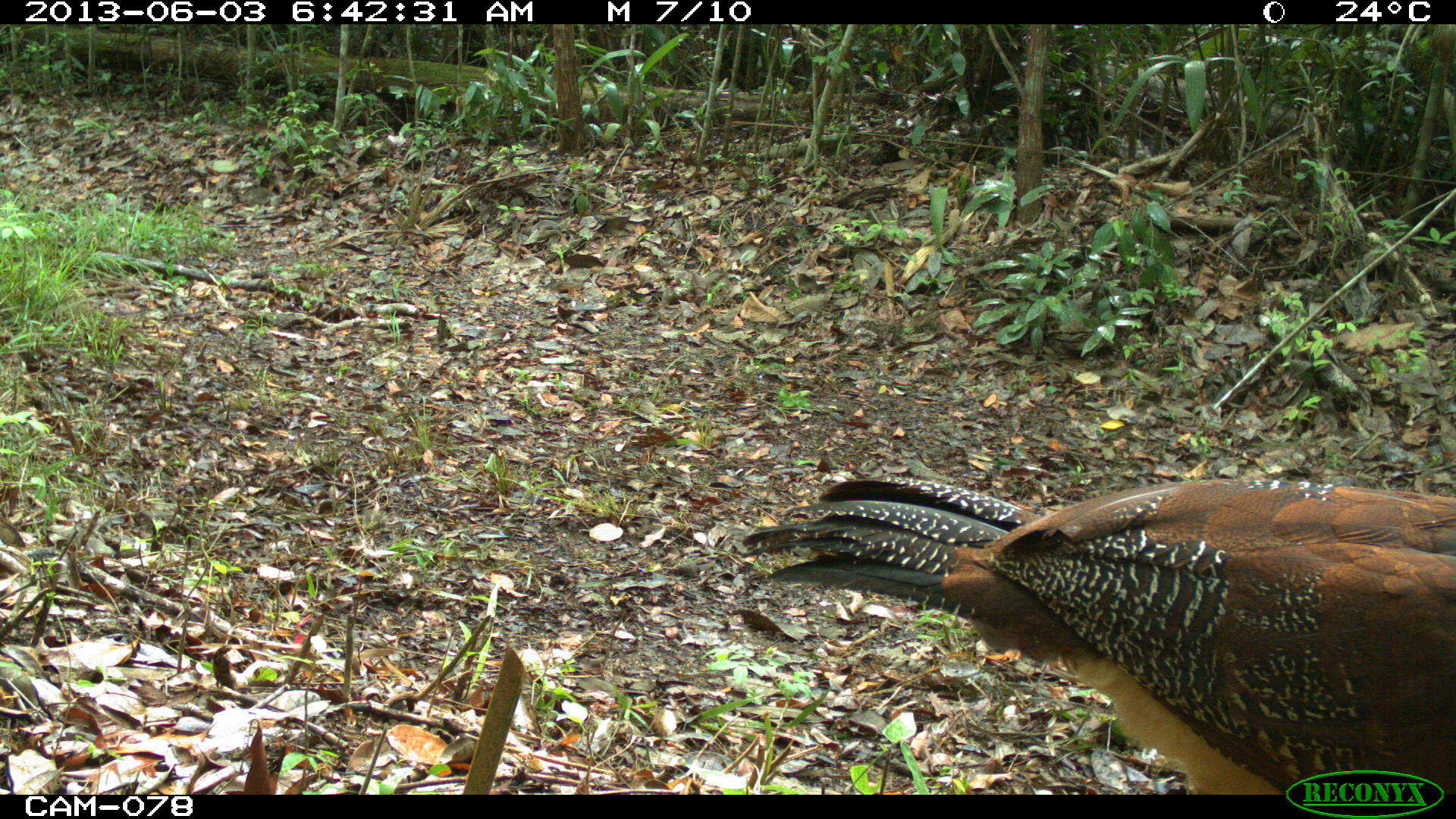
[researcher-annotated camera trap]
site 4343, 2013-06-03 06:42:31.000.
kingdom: Animalia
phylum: Chordata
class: Aves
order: Galliformes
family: Cracidae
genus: Crax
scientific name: Crax rubra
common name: great curassow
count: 3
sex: female